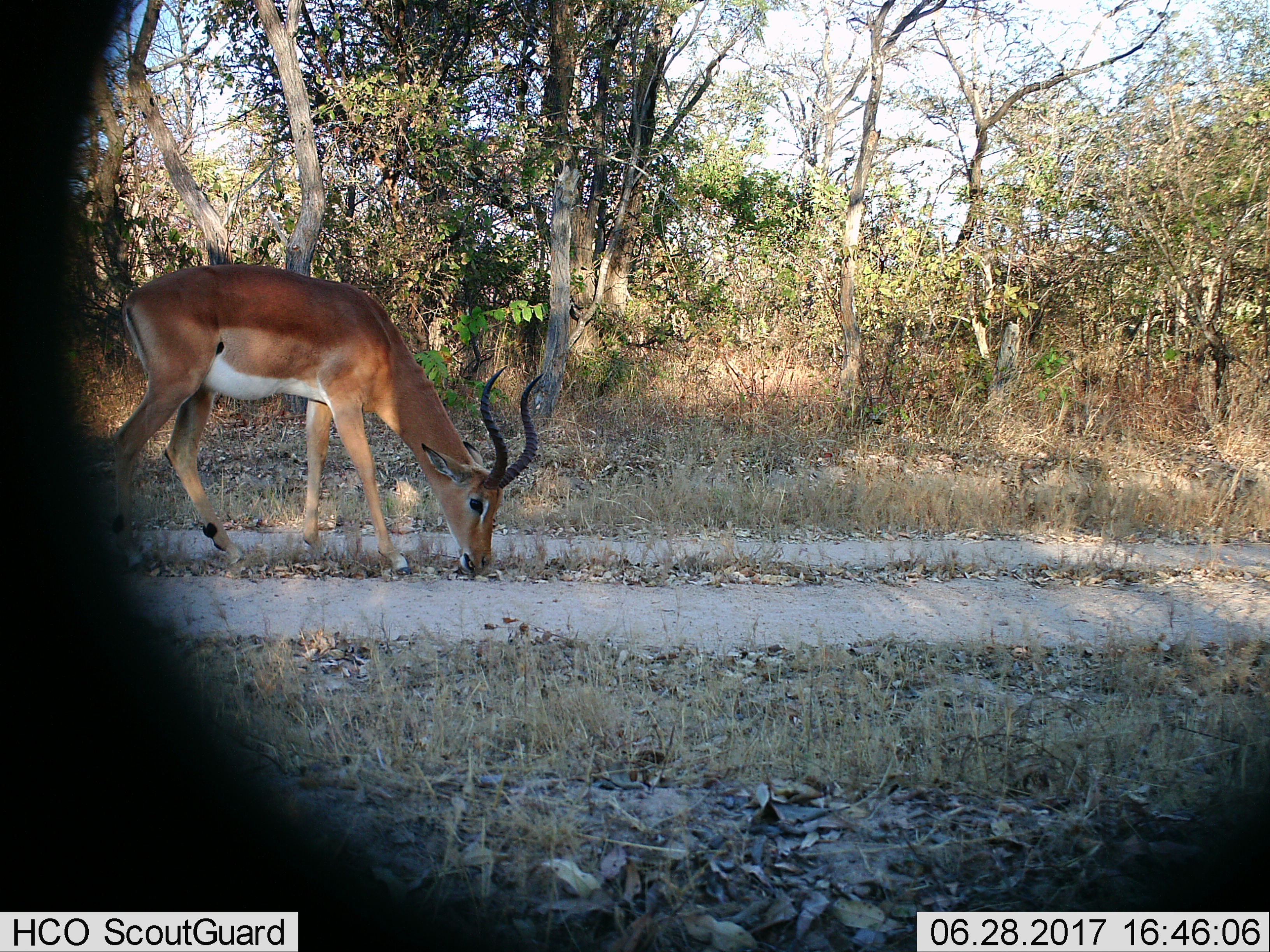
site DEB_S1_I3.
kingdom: Animalia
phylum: Chordata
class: Mammalia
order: Artiodactyla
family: Bovidae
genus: Aepyceros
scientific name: Aepyceros melampus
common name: impala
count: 1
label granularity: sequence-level